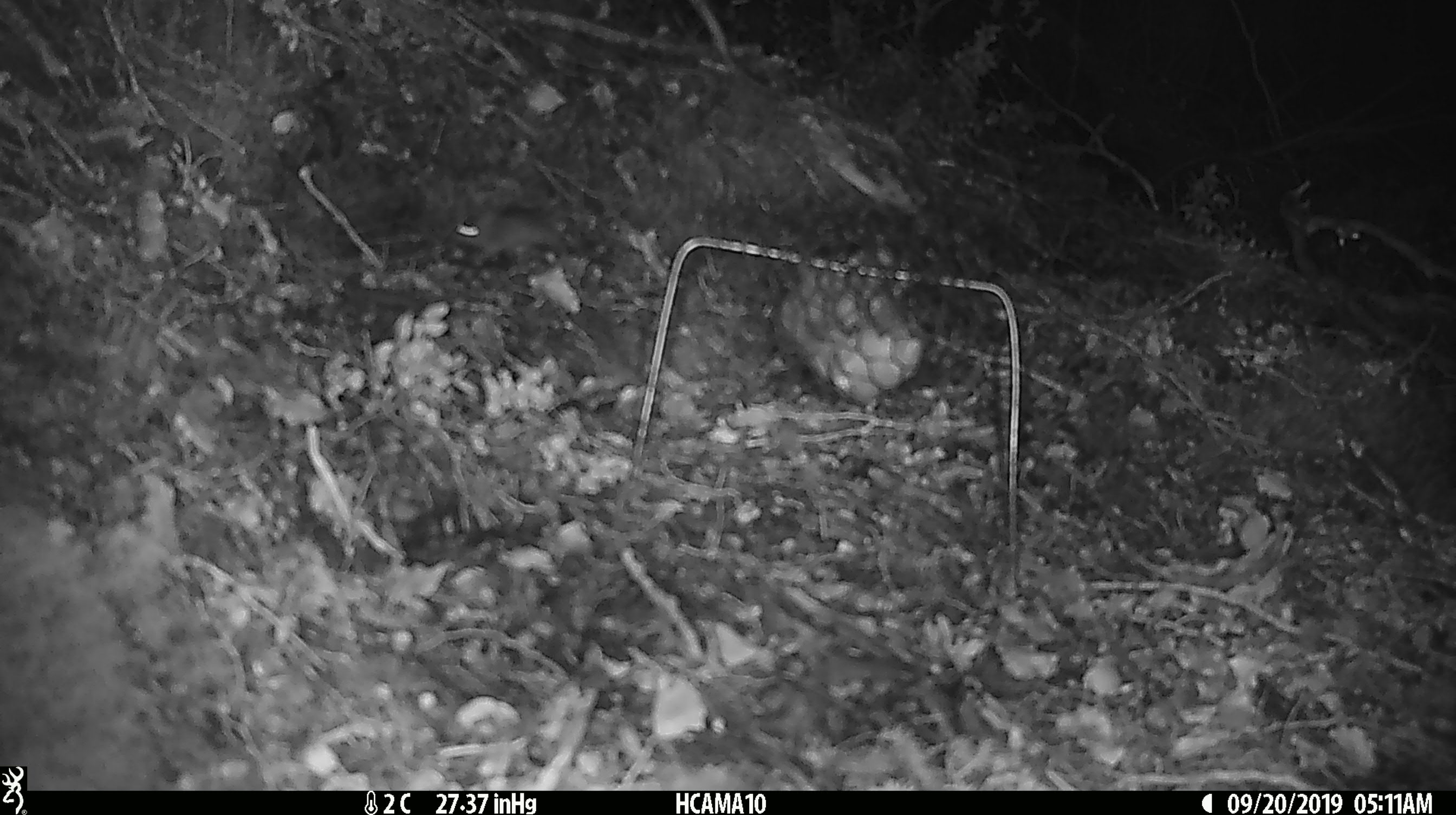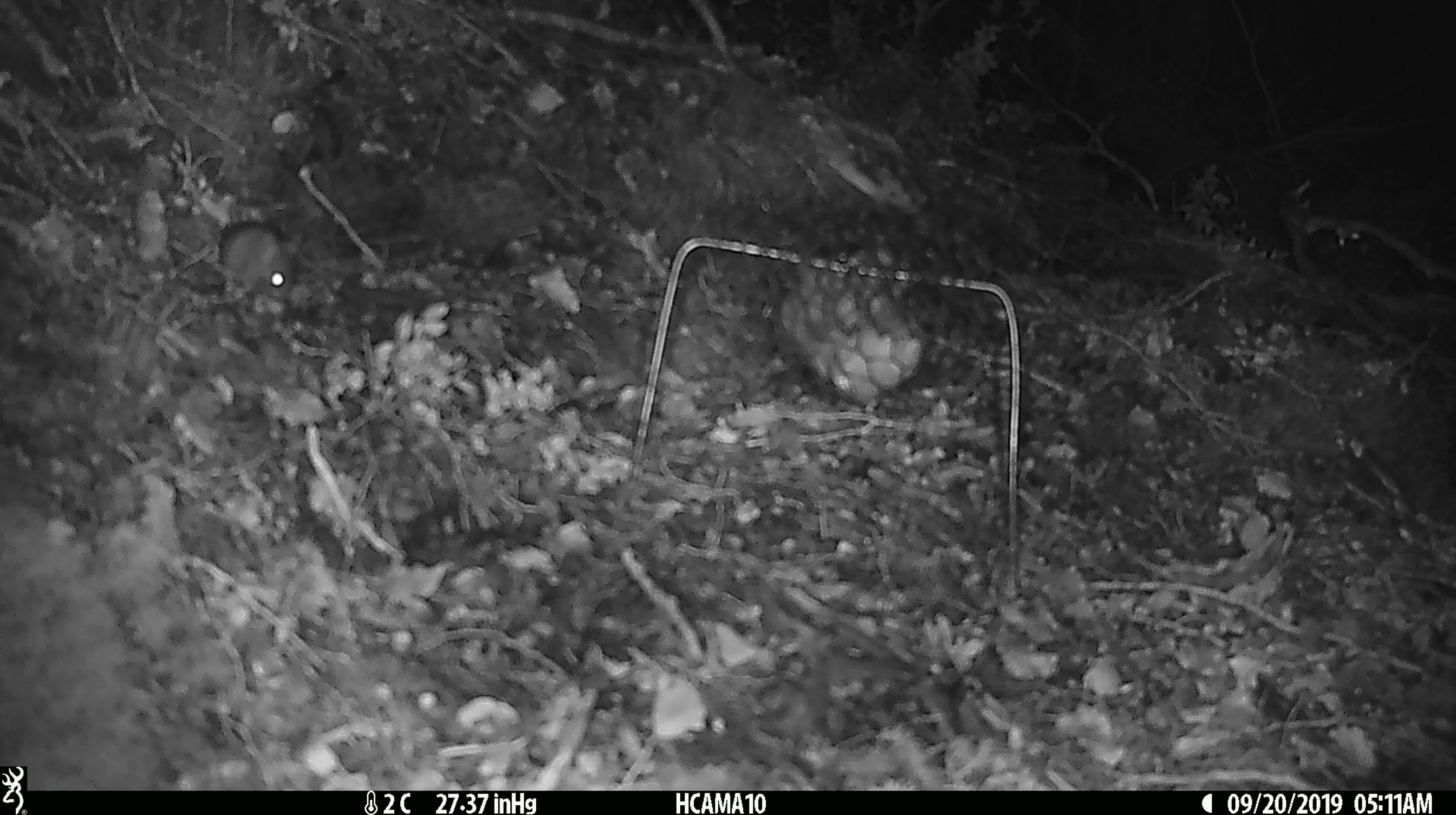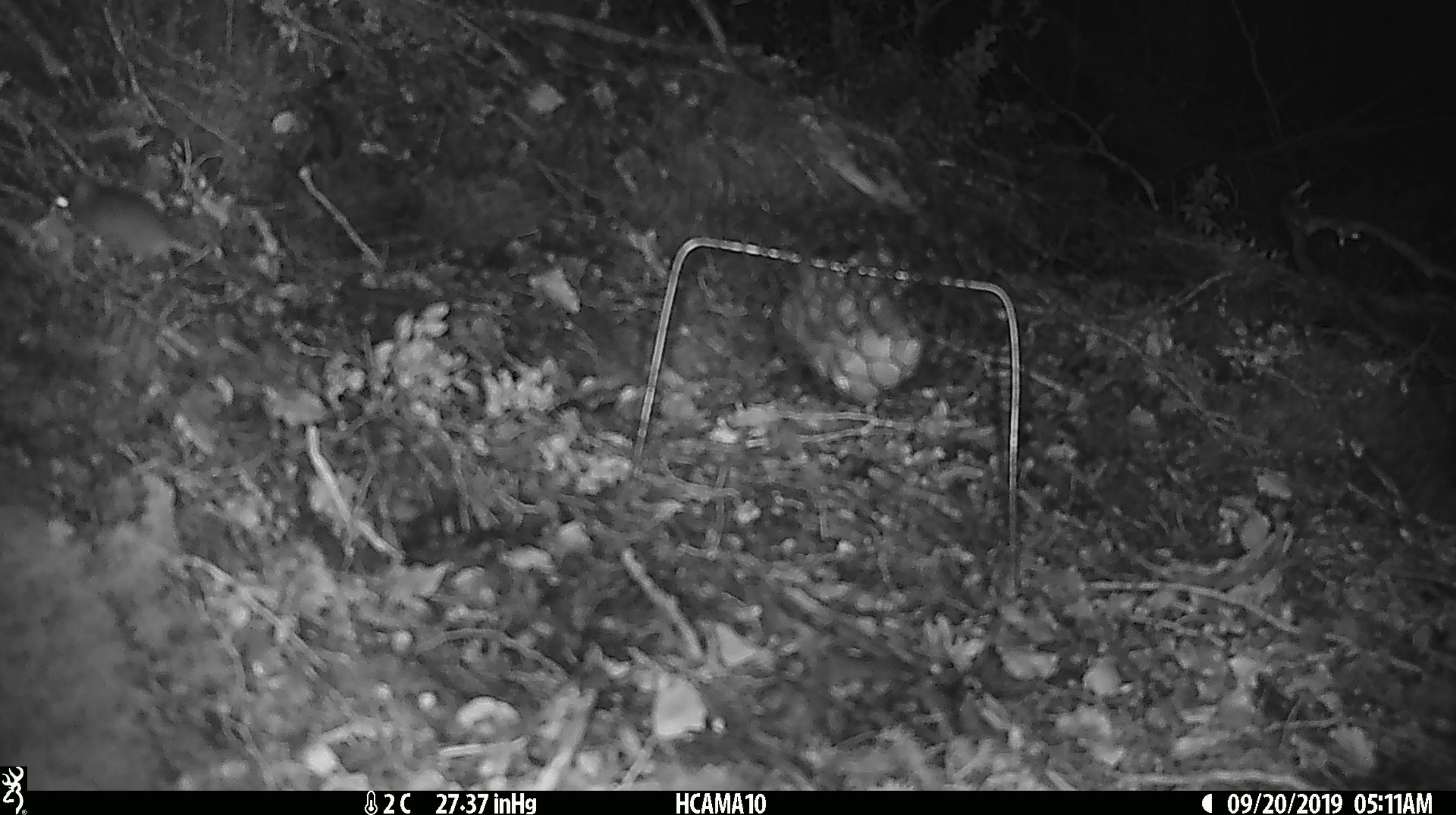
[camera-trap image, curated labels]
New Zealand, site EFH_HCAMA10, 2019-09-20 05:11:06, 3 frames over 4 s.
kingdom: Animalia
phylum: Chordata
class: Mammalia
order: Rodentia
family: Muridae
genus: Mus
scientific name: Mus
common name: mouse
Mouse (Mus).